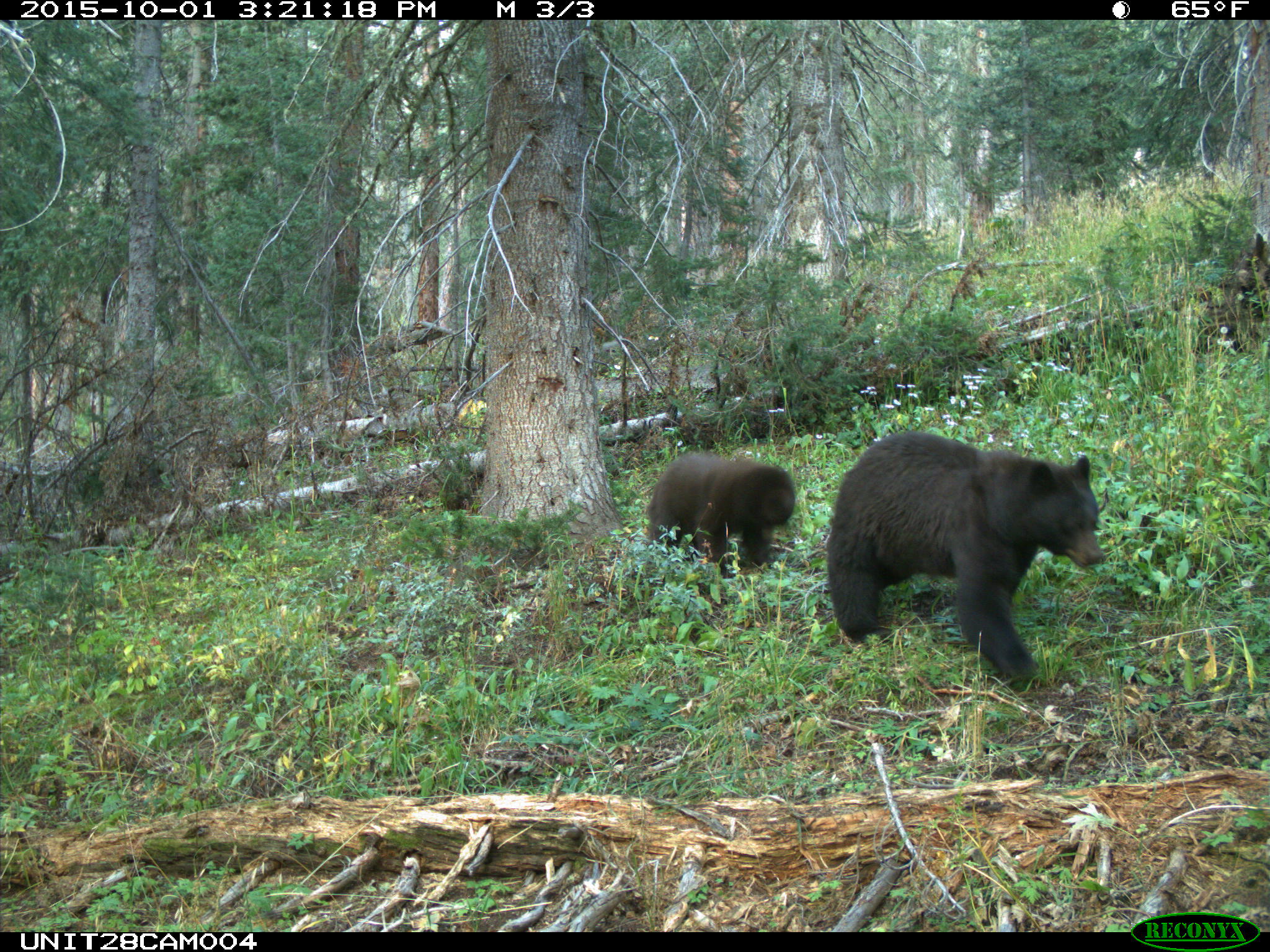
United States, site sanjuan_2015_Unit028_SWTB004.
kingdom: Animalia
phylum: Chordata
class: Mammalia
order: Carnivora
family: Ursidae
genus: Ursus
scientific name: Ursus americanus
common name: american black bear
Ursus americanus (american black bear).